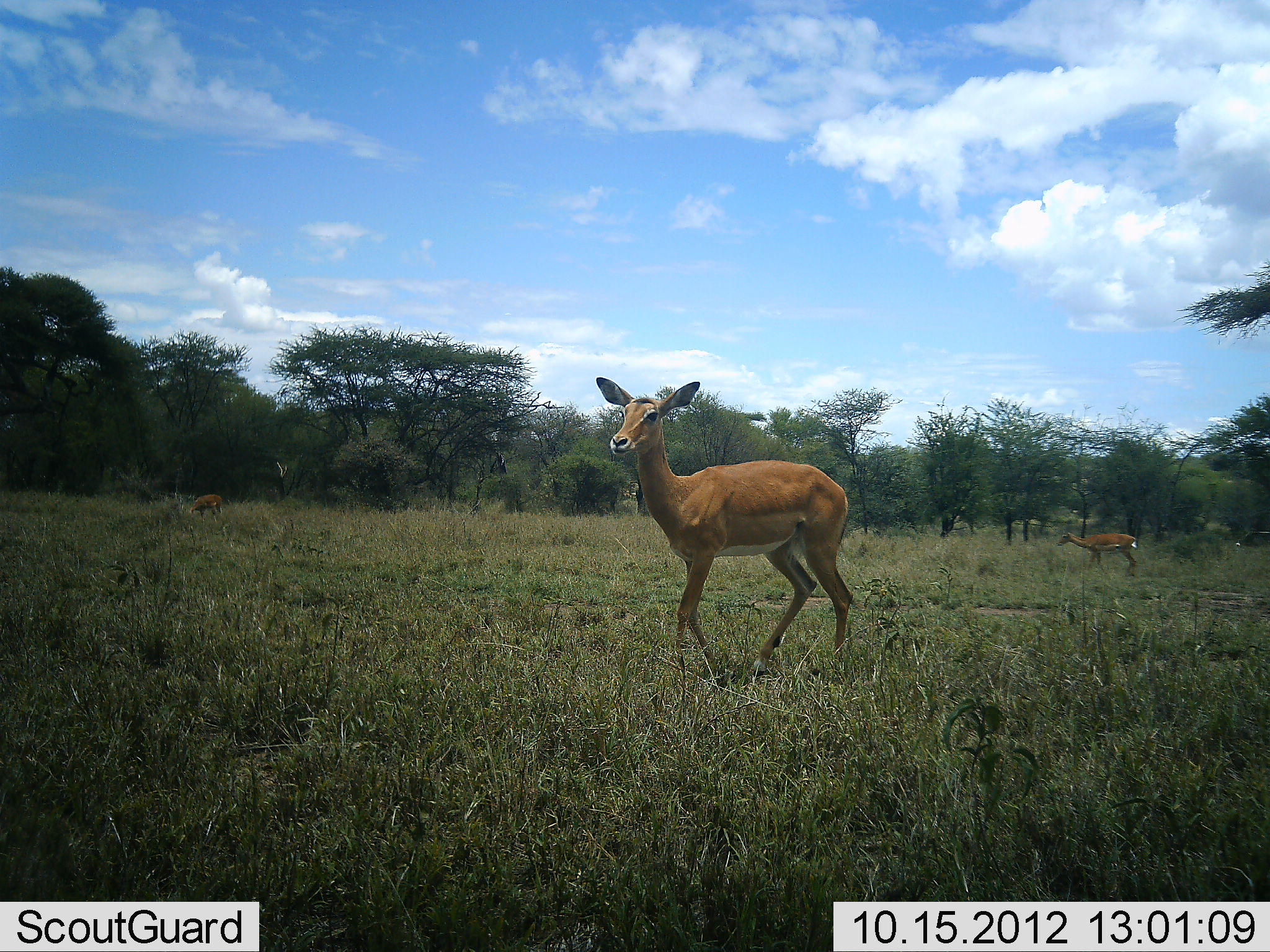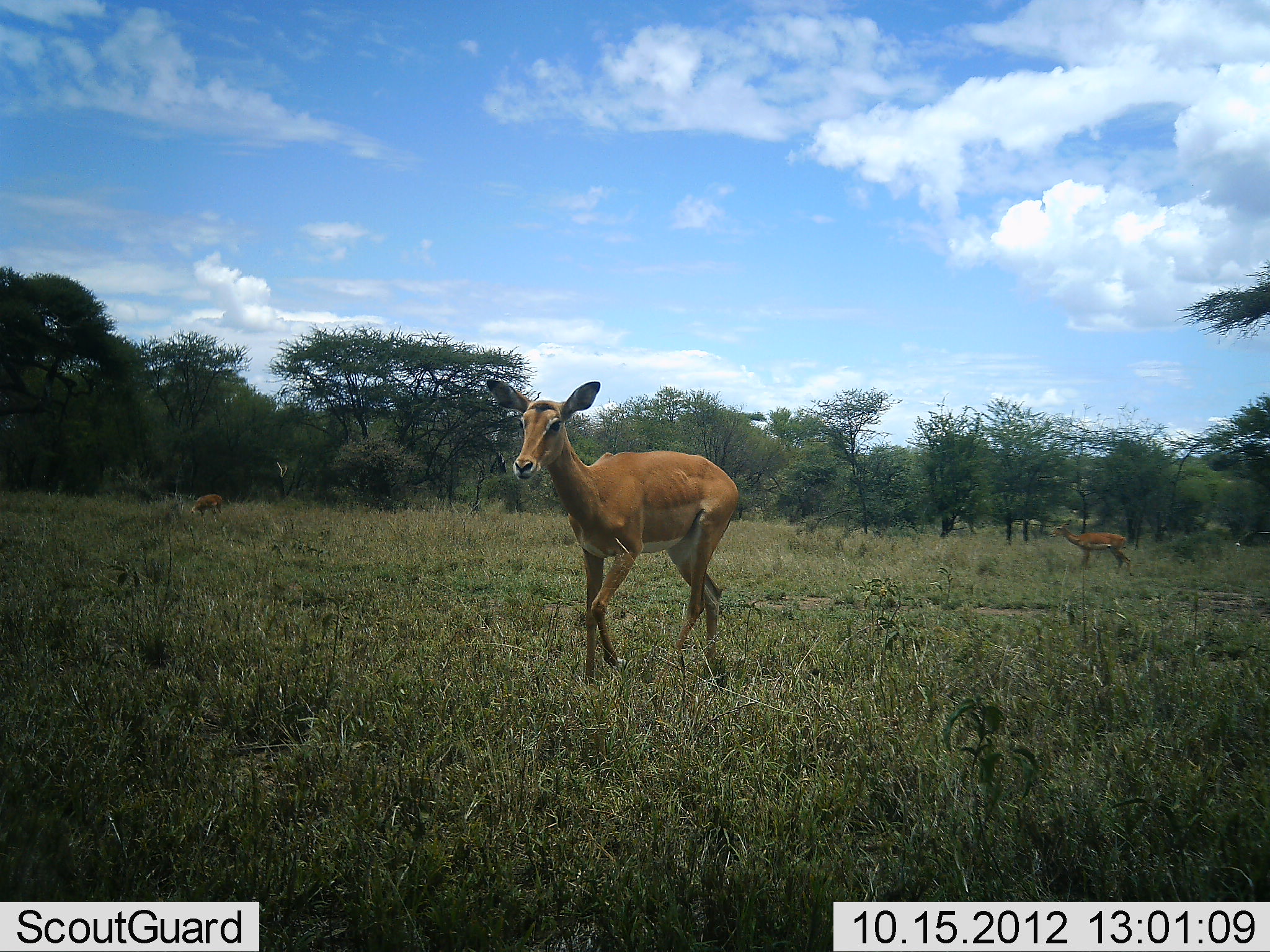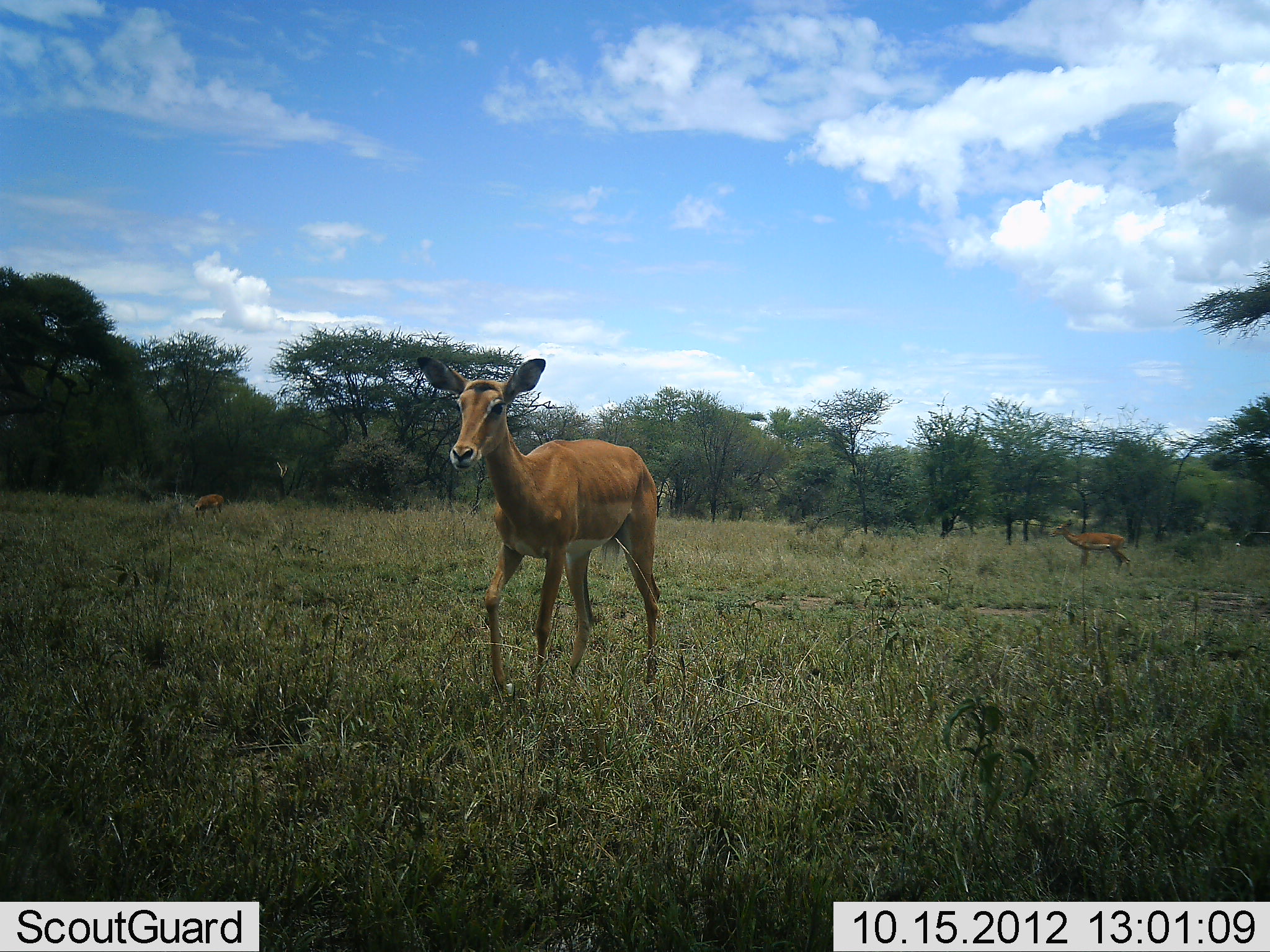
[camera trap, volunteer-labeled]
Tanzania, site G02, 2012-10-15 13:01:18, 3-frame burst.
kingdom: Animalia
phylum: Chordata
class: Mammalia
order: Artiodactyla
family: Bovidae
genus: Aepyceros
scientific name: Aepyceros melampus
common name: impala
Impala (Aepyceros melampus), count 3. Behavior (volunteer vote fractions): standing 50%, resting 0%, moving 90%, interacting 0%. Young present (vote fraction): 0%. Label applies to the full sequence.